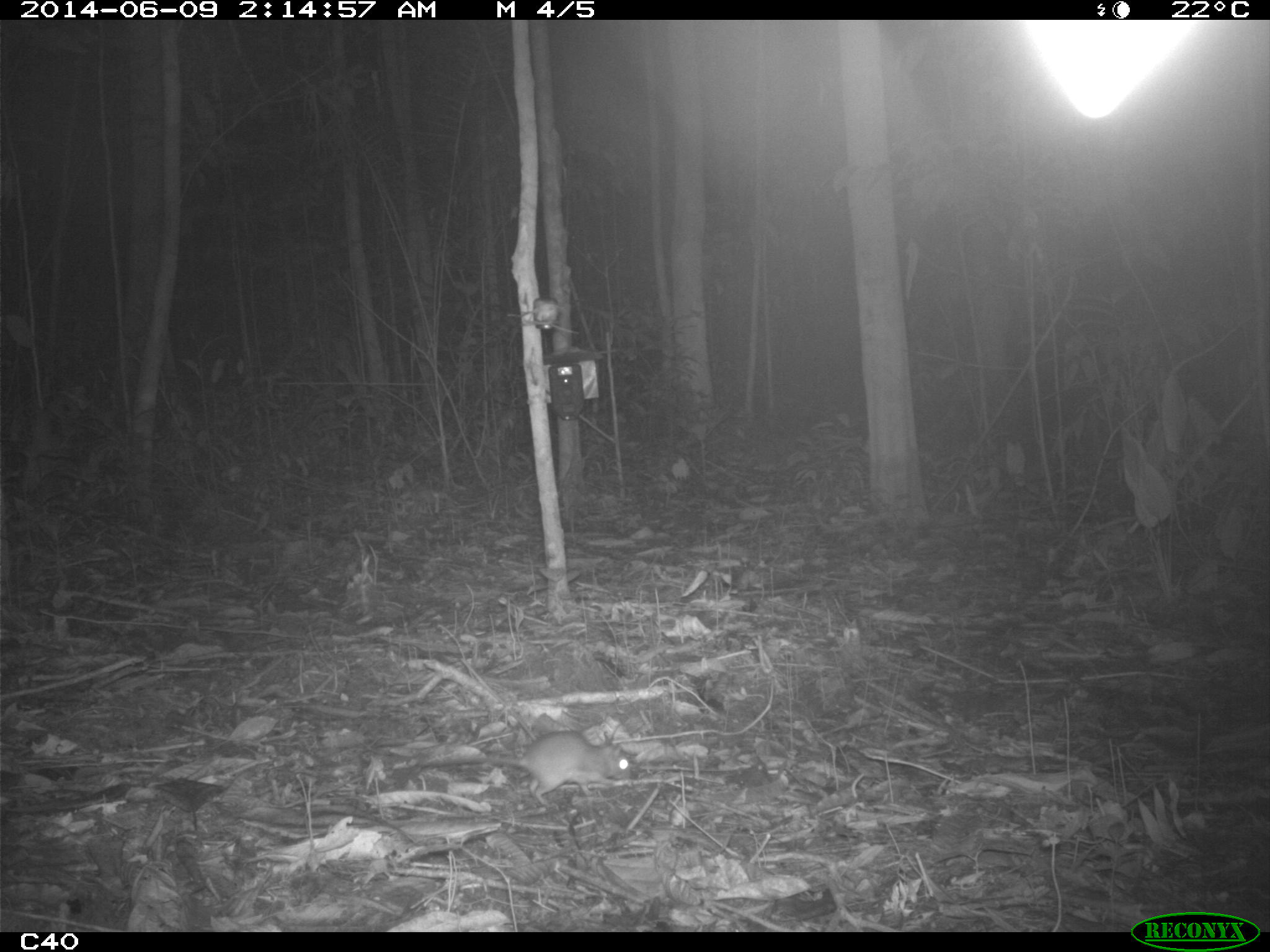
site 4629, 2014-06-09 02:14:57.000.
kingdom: Animalia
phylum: Chordata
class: Mammalia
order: Rodentia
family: Muridae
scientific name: Muridae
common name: mice, rats, and gerbils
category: unknown mouse or rat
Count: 1.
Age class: adult.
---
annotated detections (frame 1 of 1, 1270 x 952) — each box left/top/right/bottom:
unknown mouse or rat: 420/730/631/804